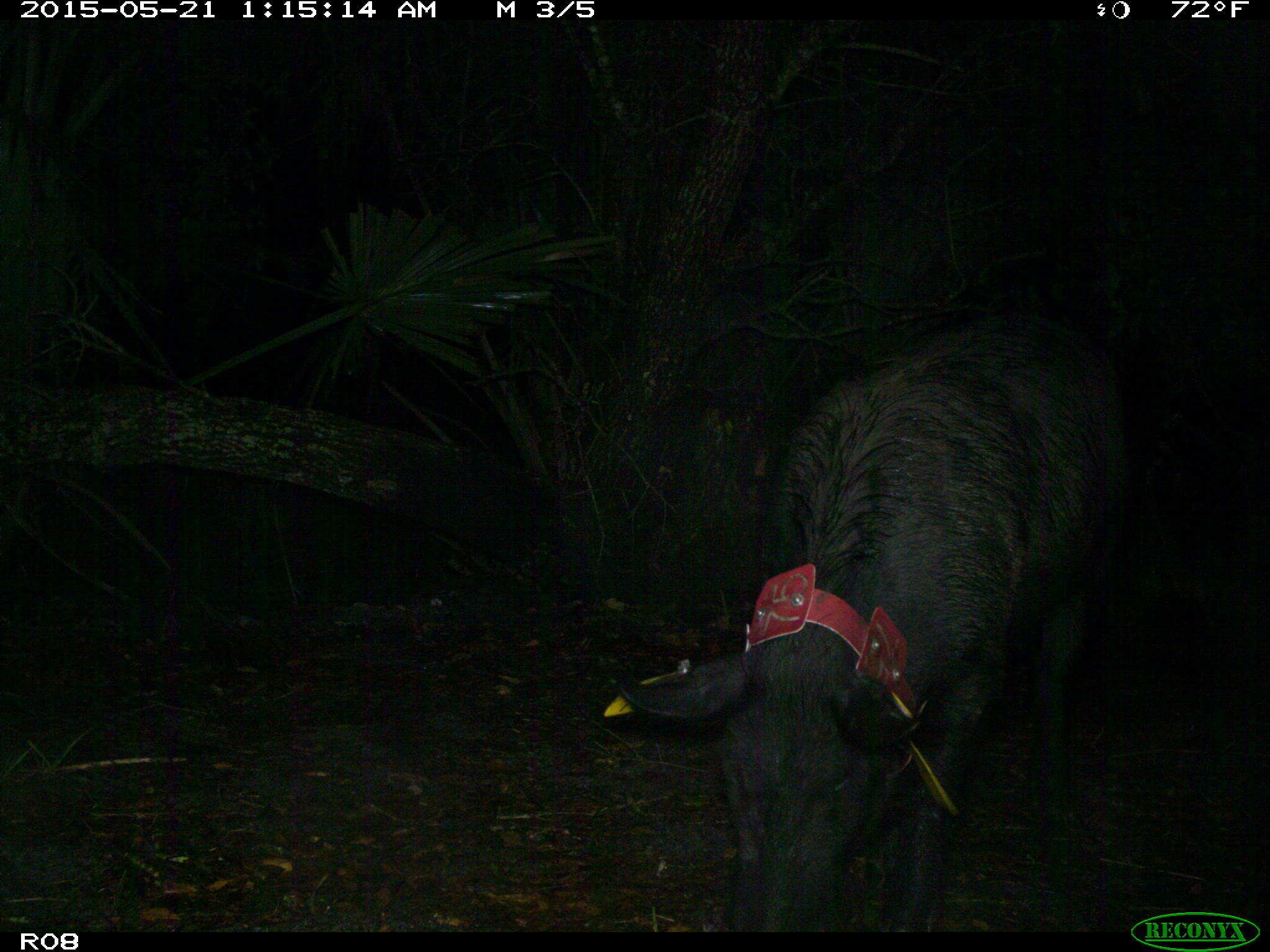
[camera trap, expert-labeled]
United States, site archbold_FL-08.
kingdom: Animalia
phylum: Chordata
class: Mammalia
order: Artiodactyla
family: Suidae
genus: Sus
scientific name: Sus scrofa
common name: wild boar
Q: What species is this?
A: Sus scrofa (wild boar).